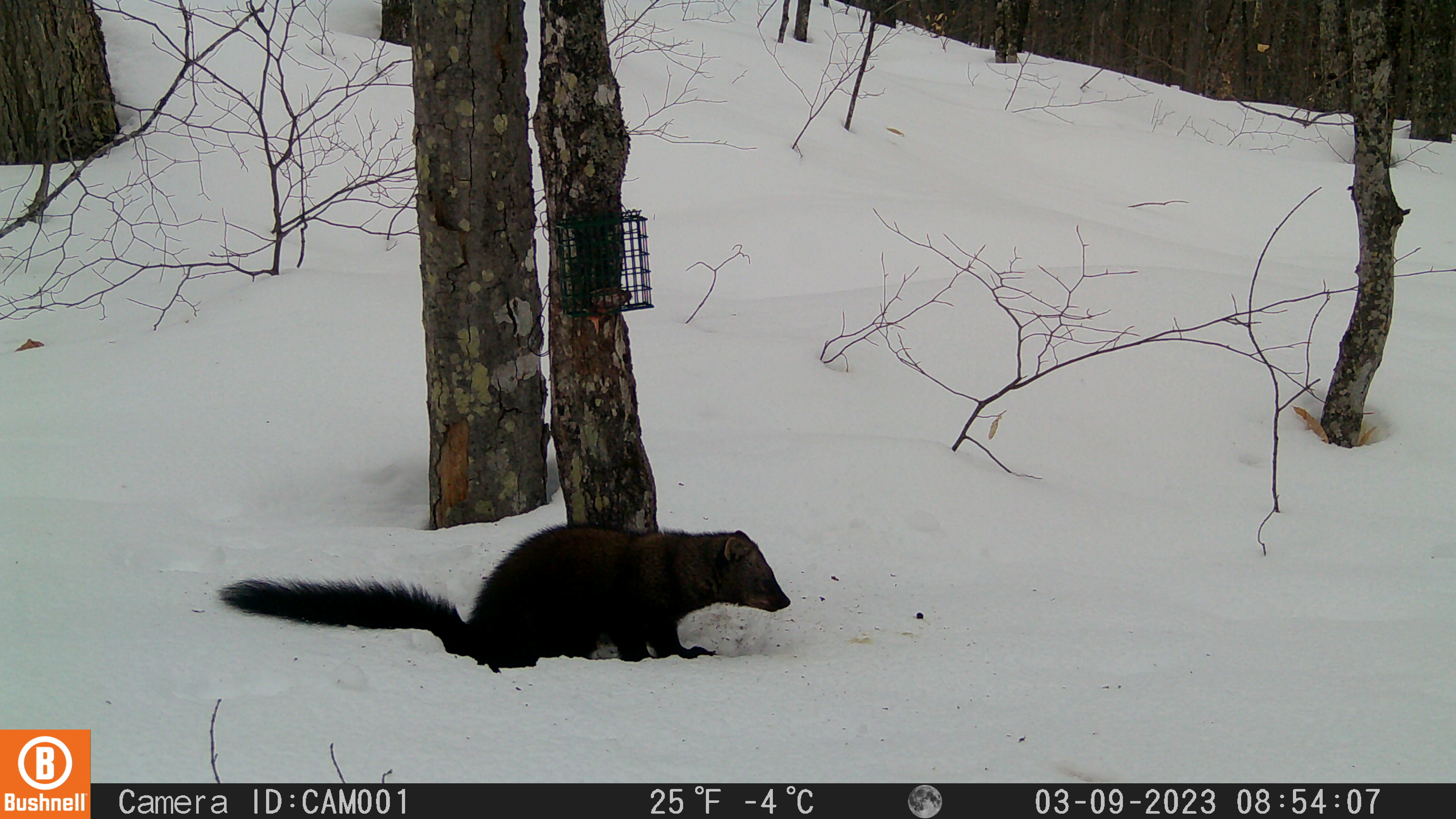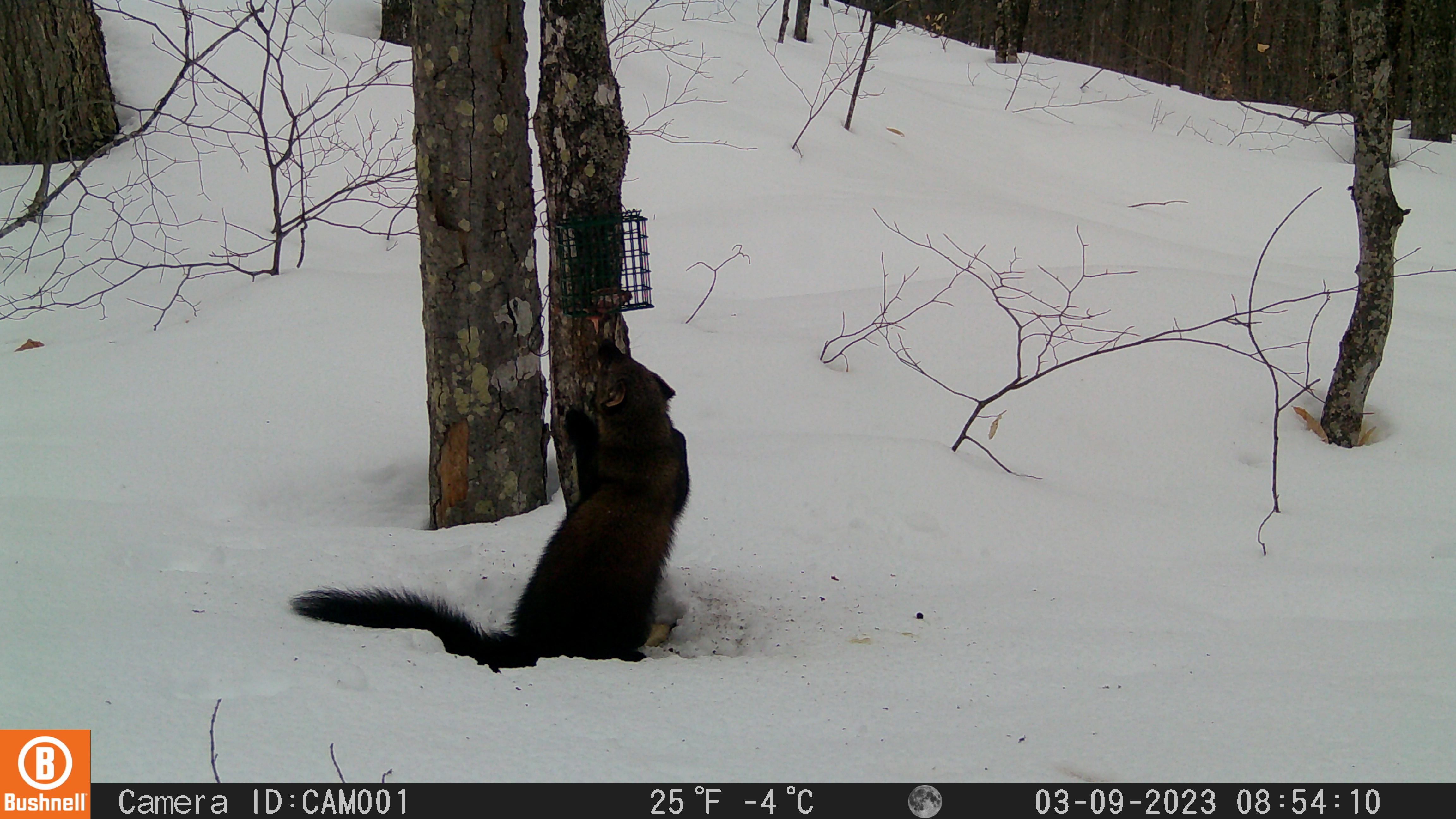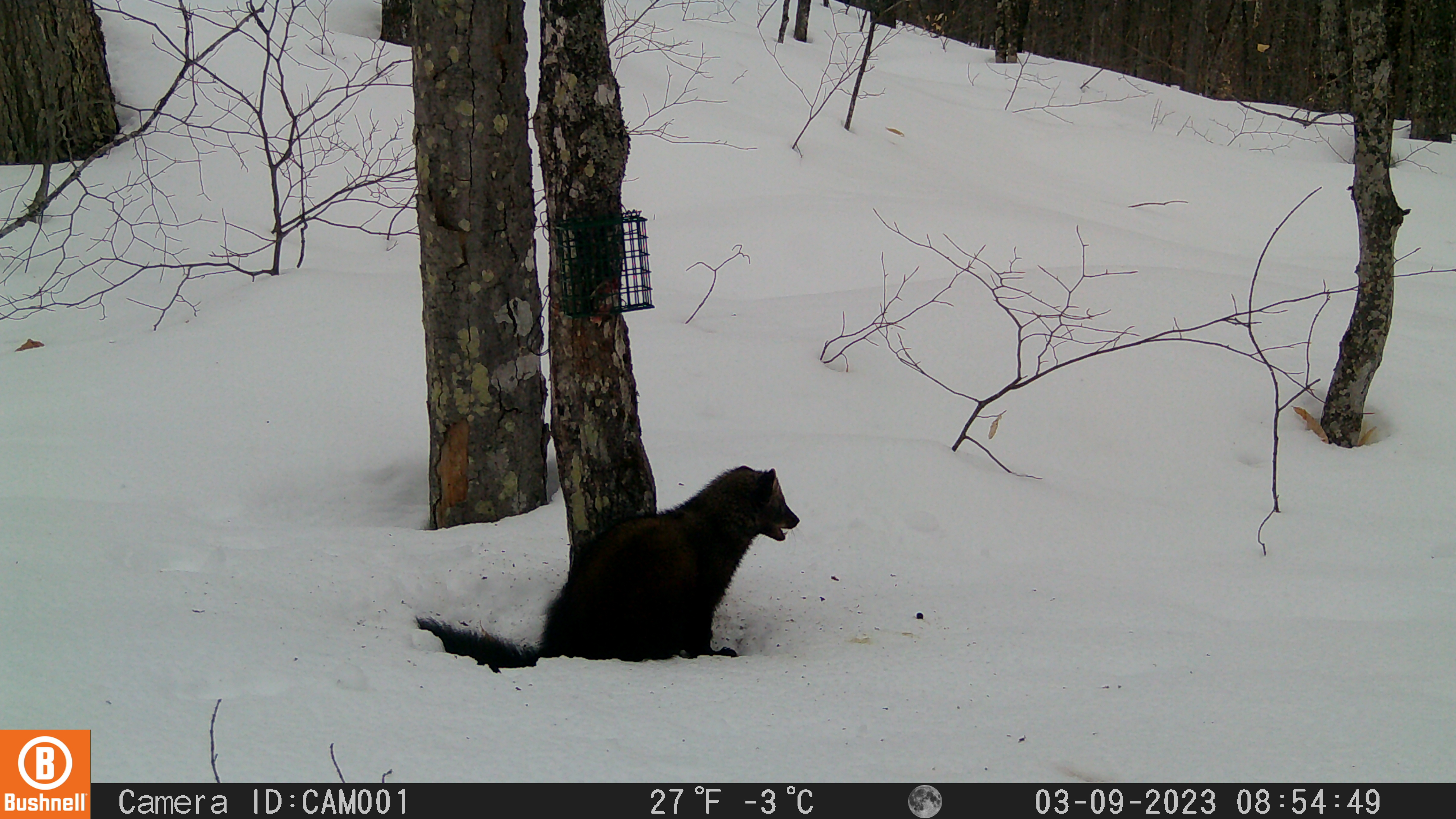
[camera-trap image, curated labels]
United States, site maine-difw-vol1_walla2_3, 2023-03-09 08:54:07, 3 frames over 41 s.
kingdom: Animalia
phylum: Chordata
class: Mammalia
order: Carnivora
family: Mustelidae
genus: Pekania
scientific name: Pekania pennanti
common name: fisher